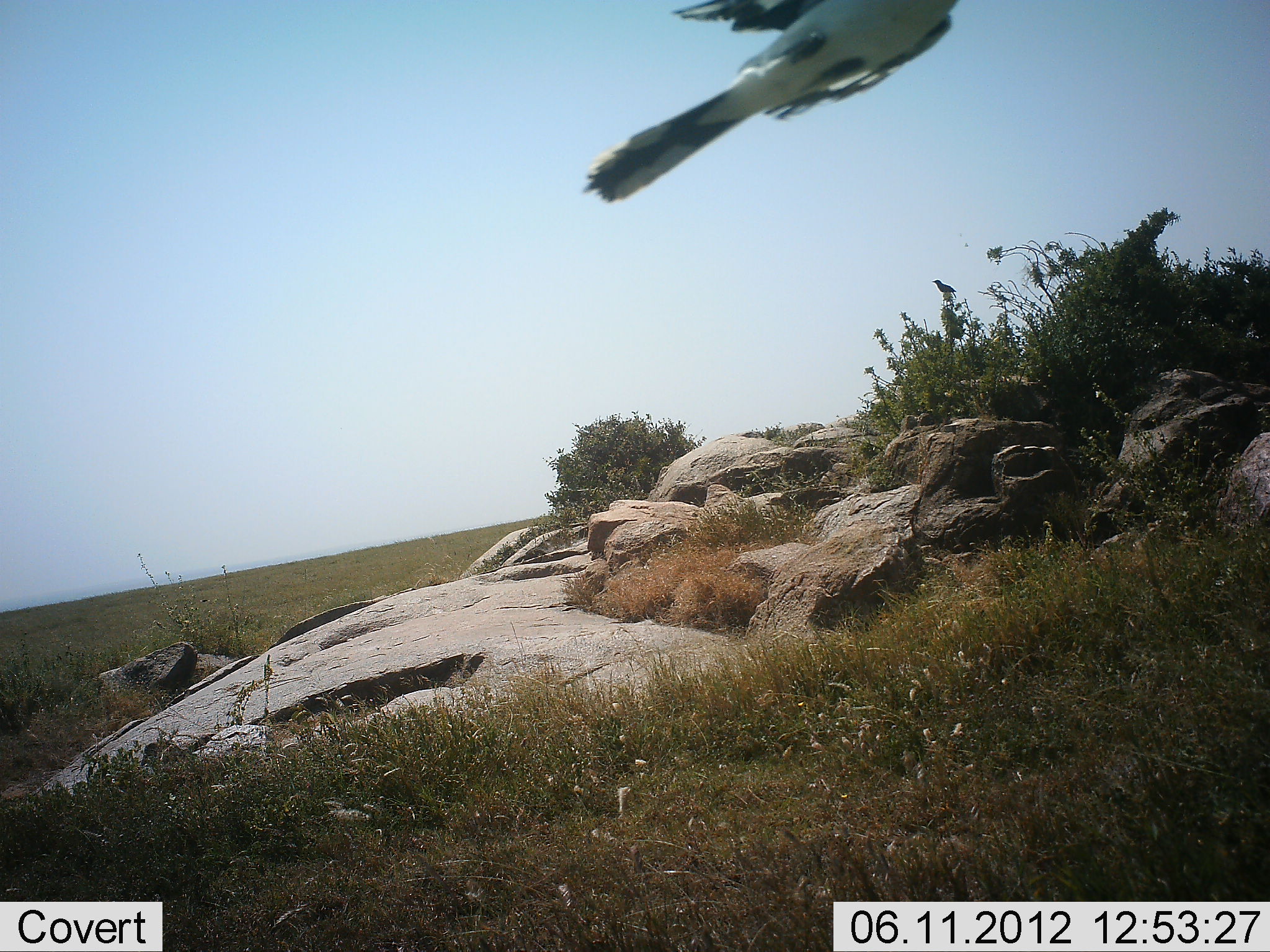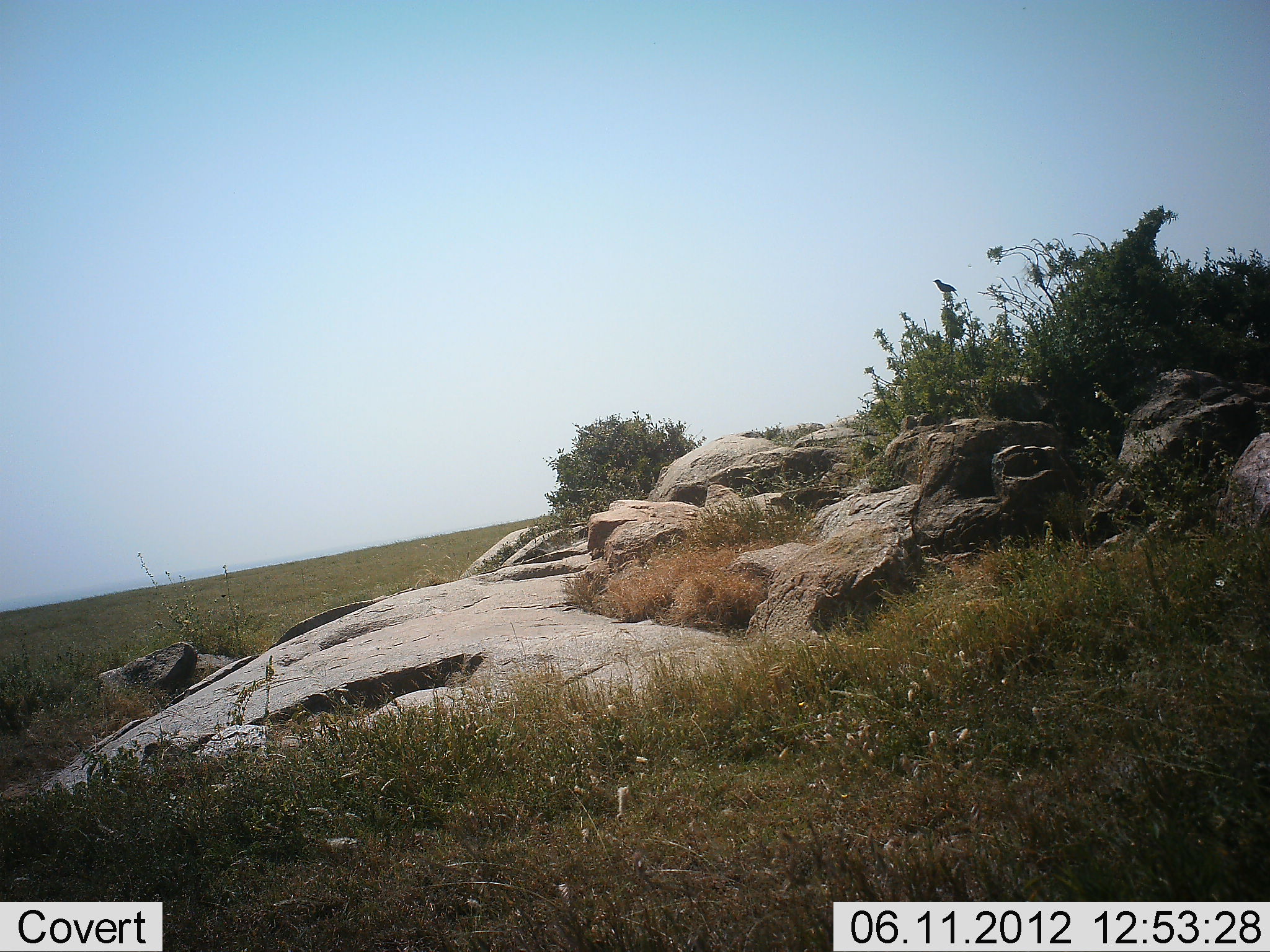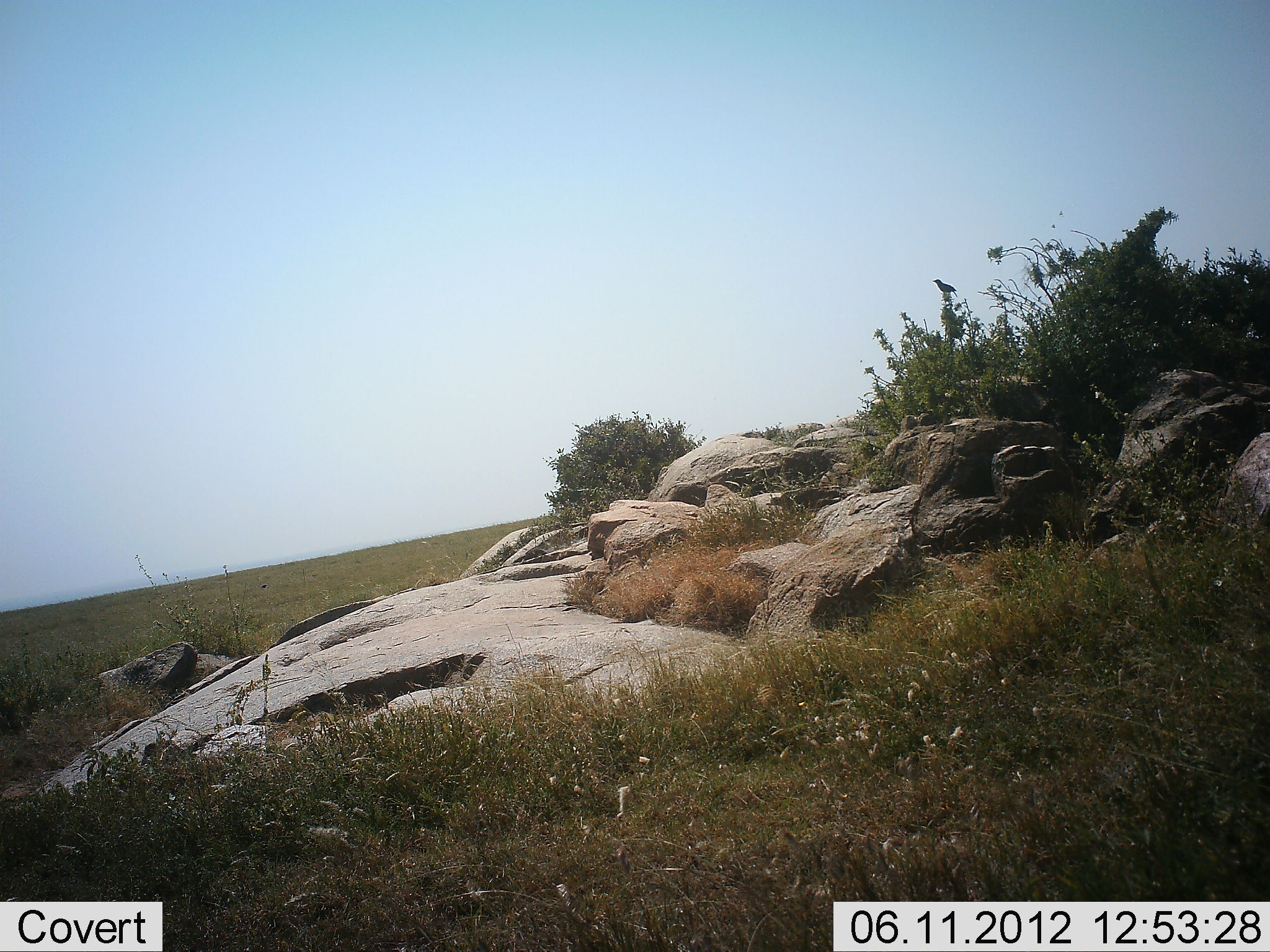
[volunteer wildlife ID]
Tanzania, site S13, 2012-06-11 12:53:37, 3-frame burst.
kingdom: Animalia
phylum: Chordata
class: Aves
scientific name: Aves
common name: bird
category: otherbird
Otherbird (bird) (Aves), count 1. Behavior (volunteer vote fractions): standing 27%, resting 27%, moving 82%, interacting 0%. Young present (vote fraction): 0%. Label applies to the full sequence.